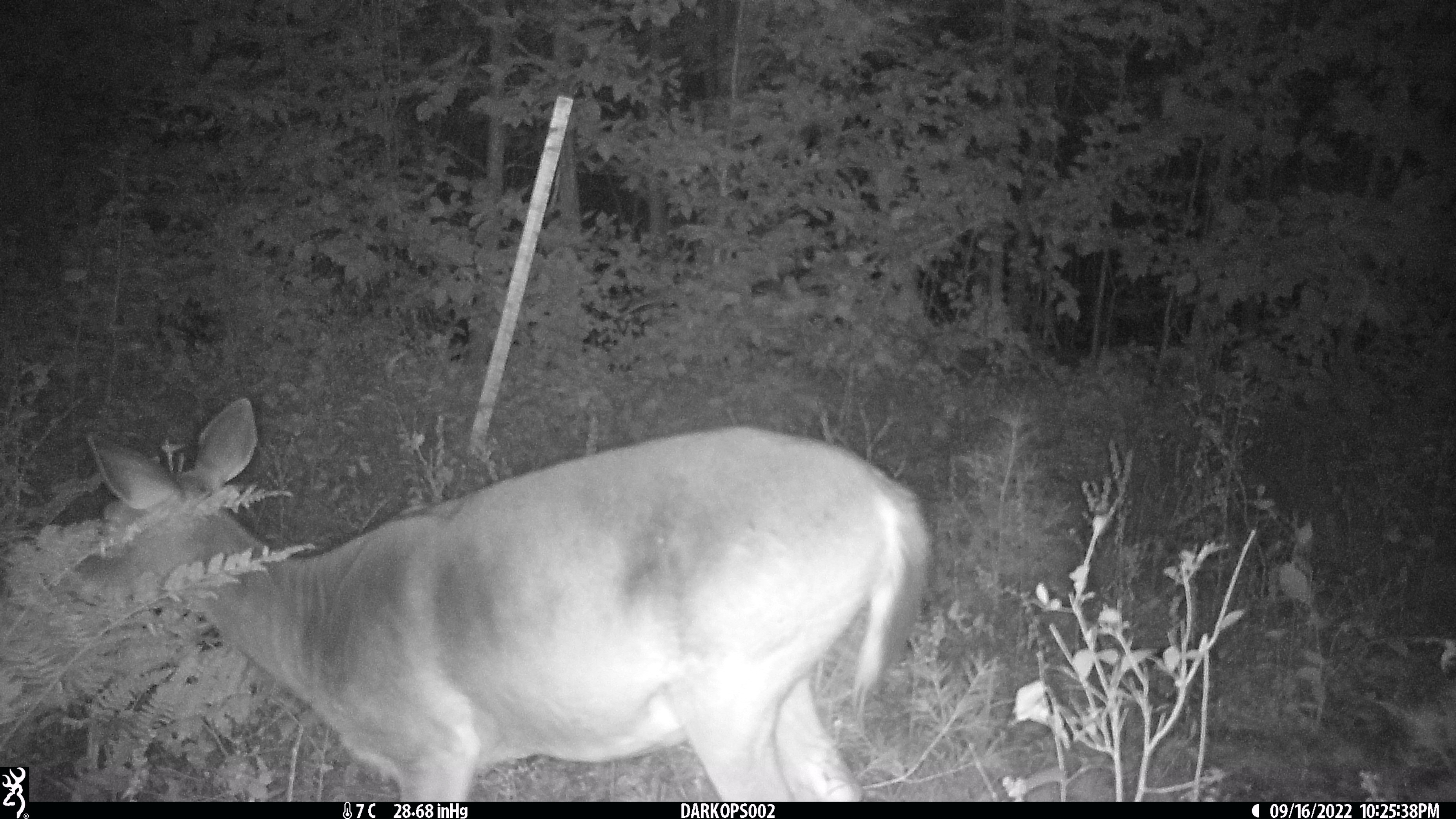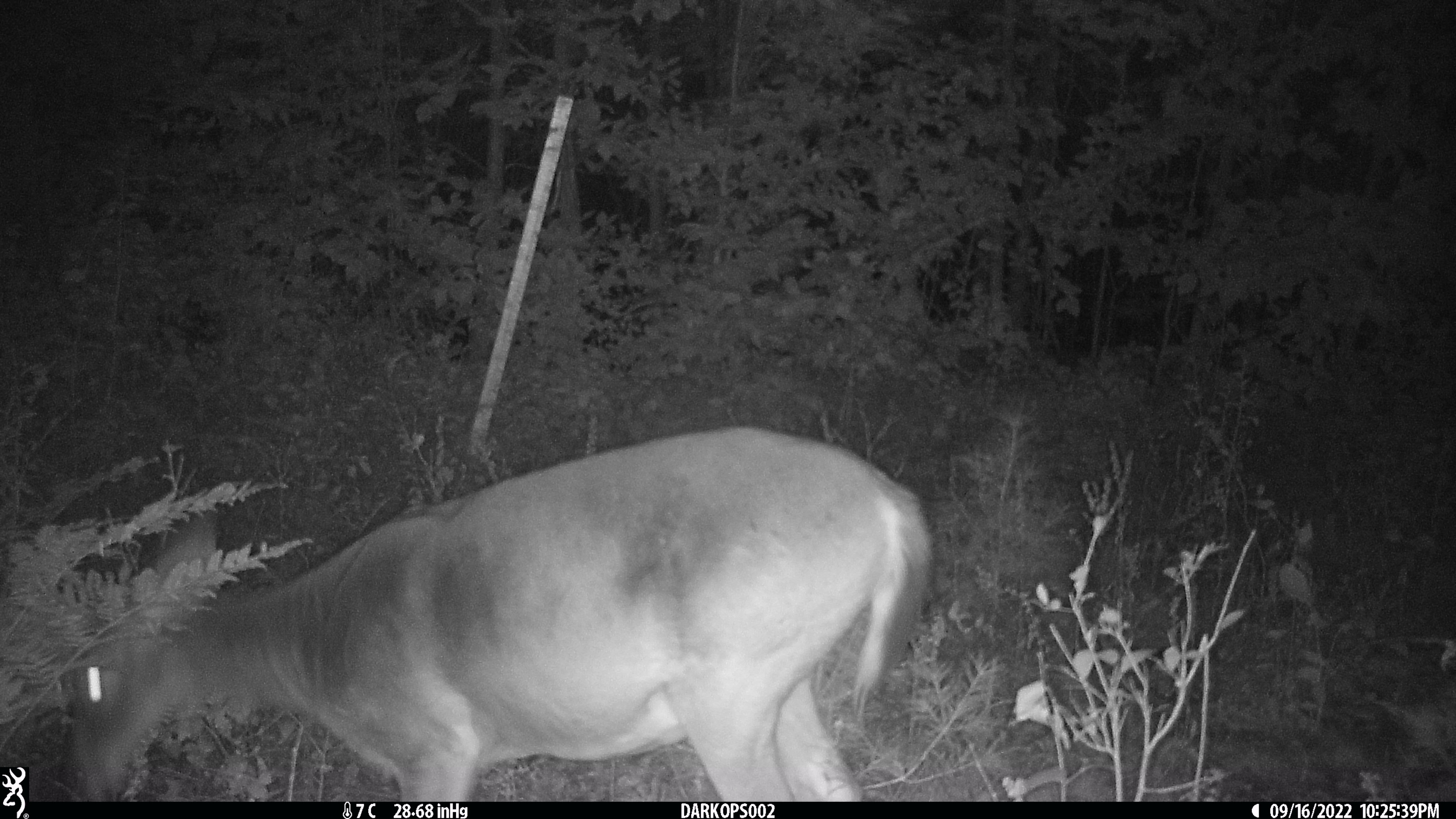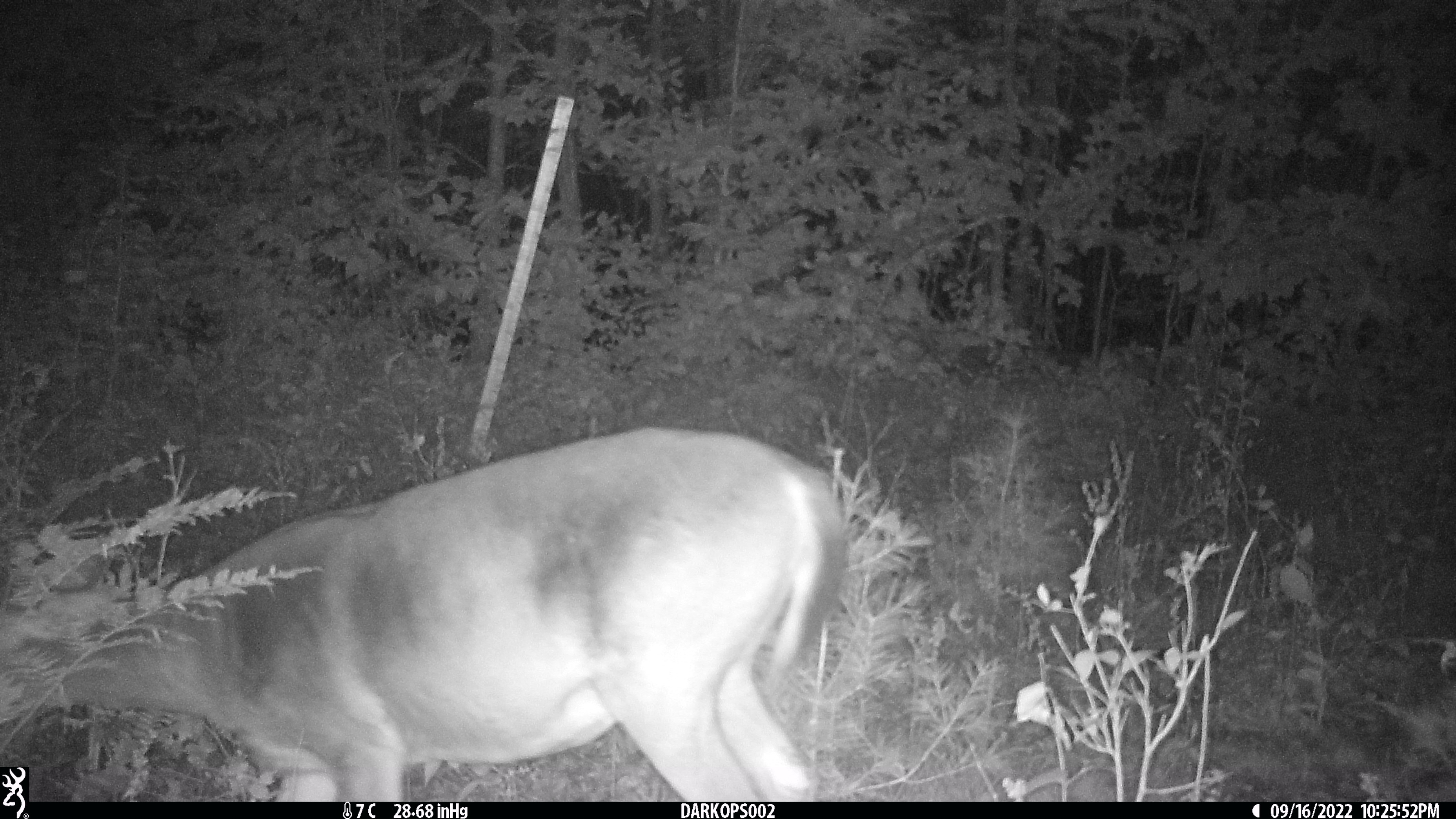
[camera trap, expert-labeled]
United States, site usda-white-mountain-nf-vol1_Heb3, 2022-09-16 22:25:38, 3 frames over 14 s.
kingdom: Animalia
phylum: Chordata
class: Mammalia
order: Artiodactyla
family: Cervidae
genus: Odocoileus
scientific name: Odocoileus virginianus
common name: white-tailed deer